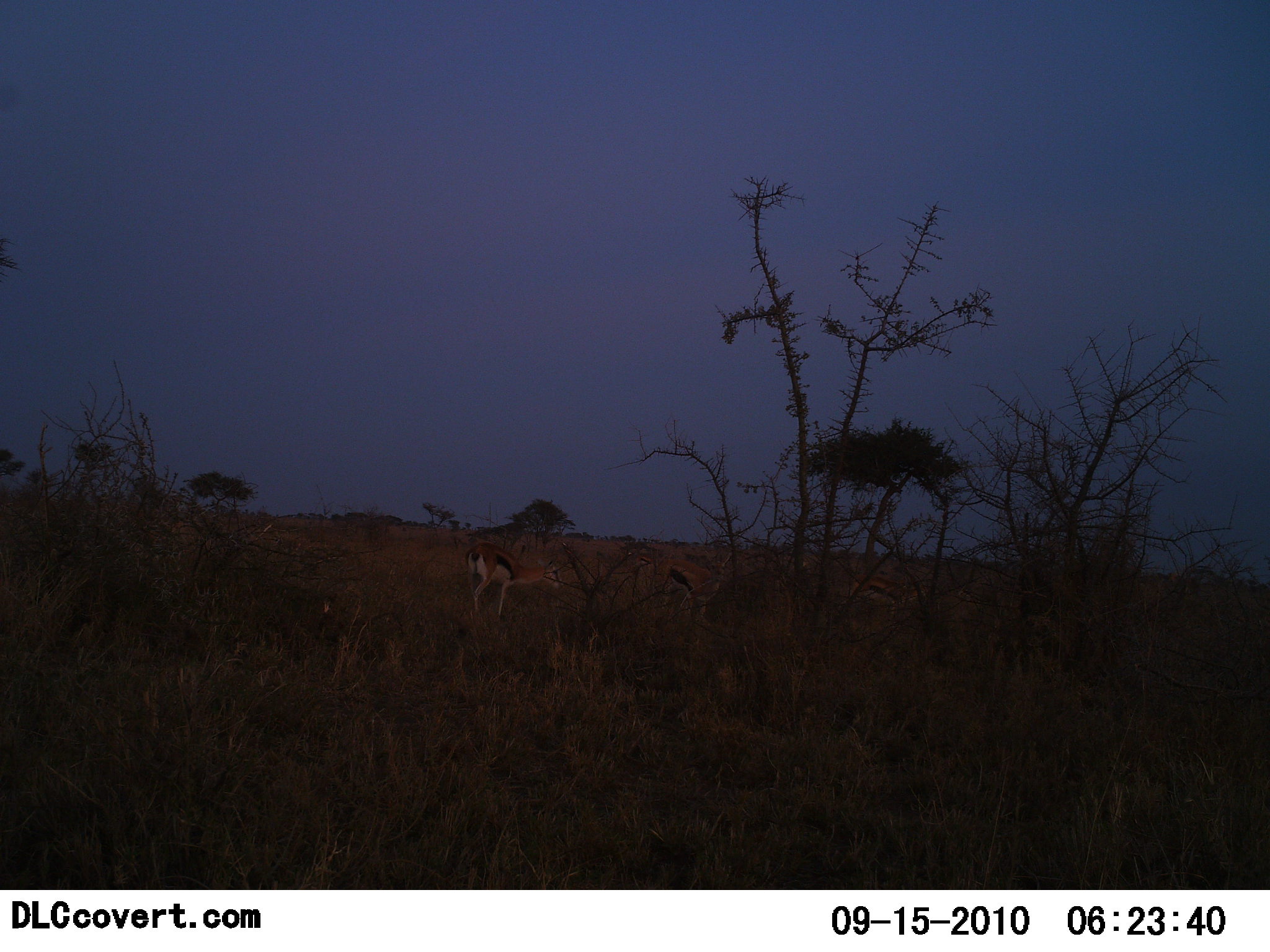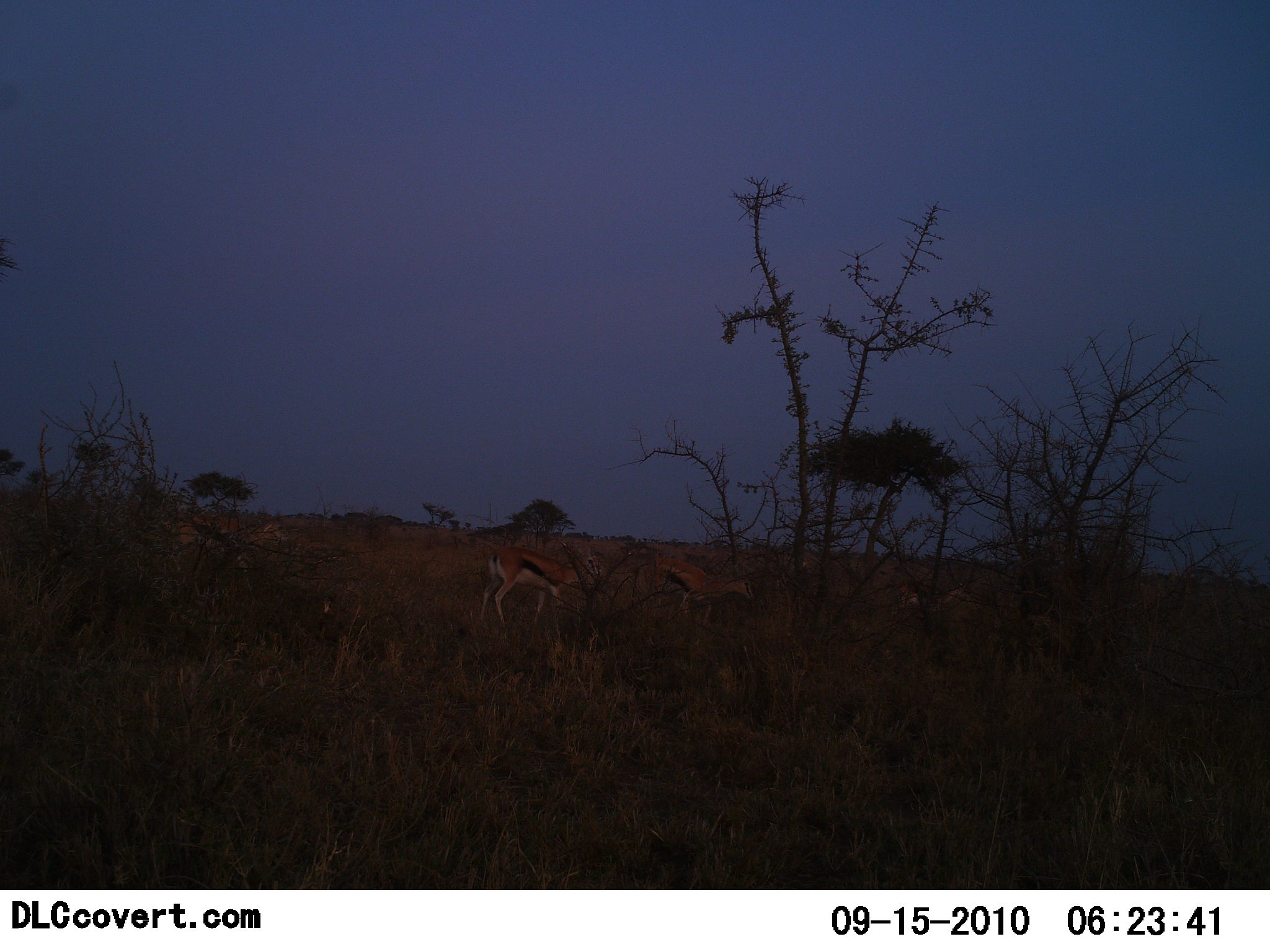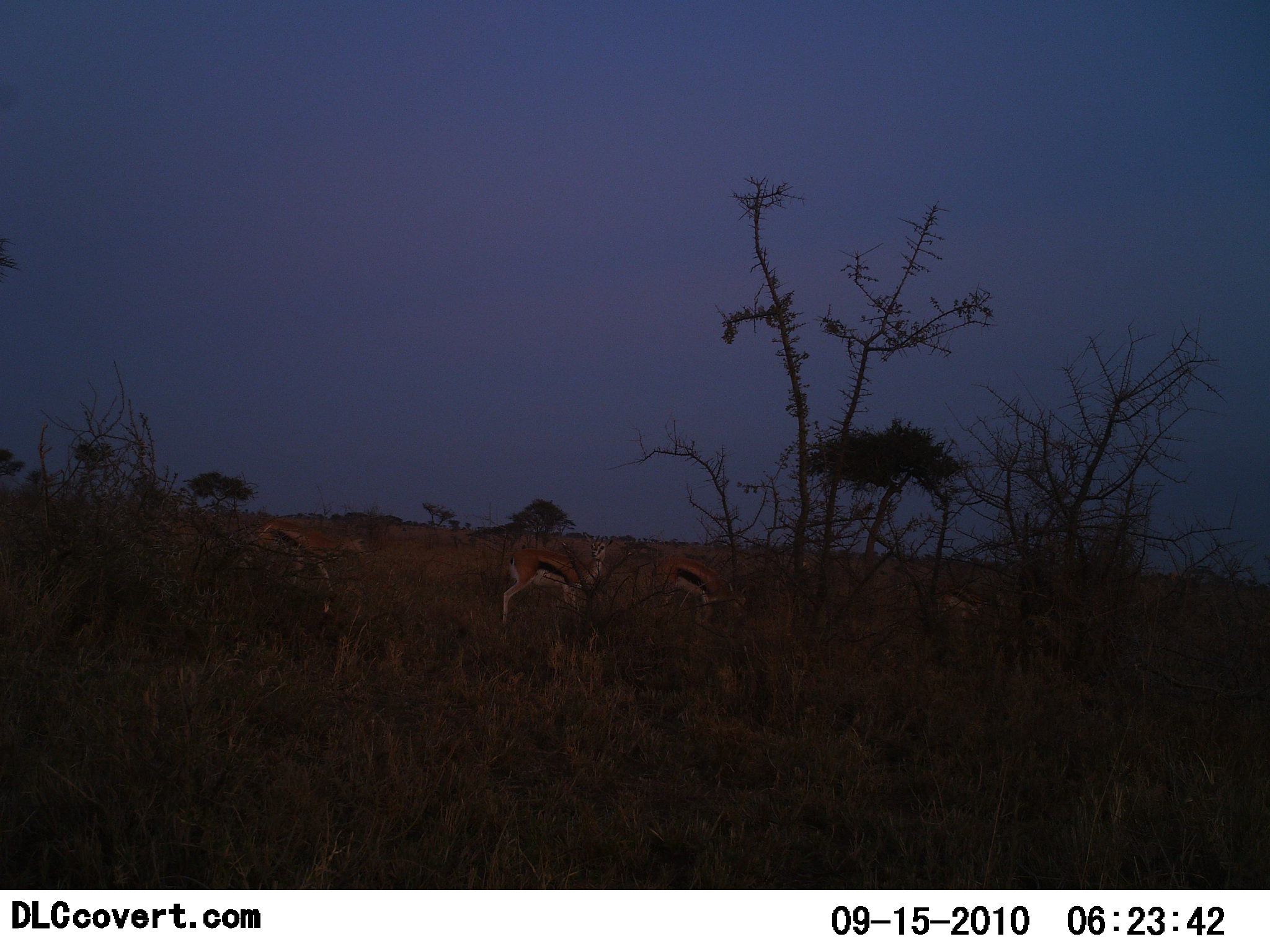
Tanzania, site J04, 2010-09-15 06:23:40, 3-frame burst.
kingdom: Animalia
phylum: Chordata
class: Mammalia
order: Artiodactyla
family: Bovidae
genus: Eudorcas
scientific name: Eudorcas thomsonii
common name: thomson's gazelle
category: gazellethomsons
Gazellethomsons (thomson's gazelle) (Eudorcas thomsonii), count 4. Behavior (volunteer vote fractions): standing 21%, resting 0%, moving 71%, interacting 0%. Young present (vote fraction): 0%. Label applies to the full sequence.